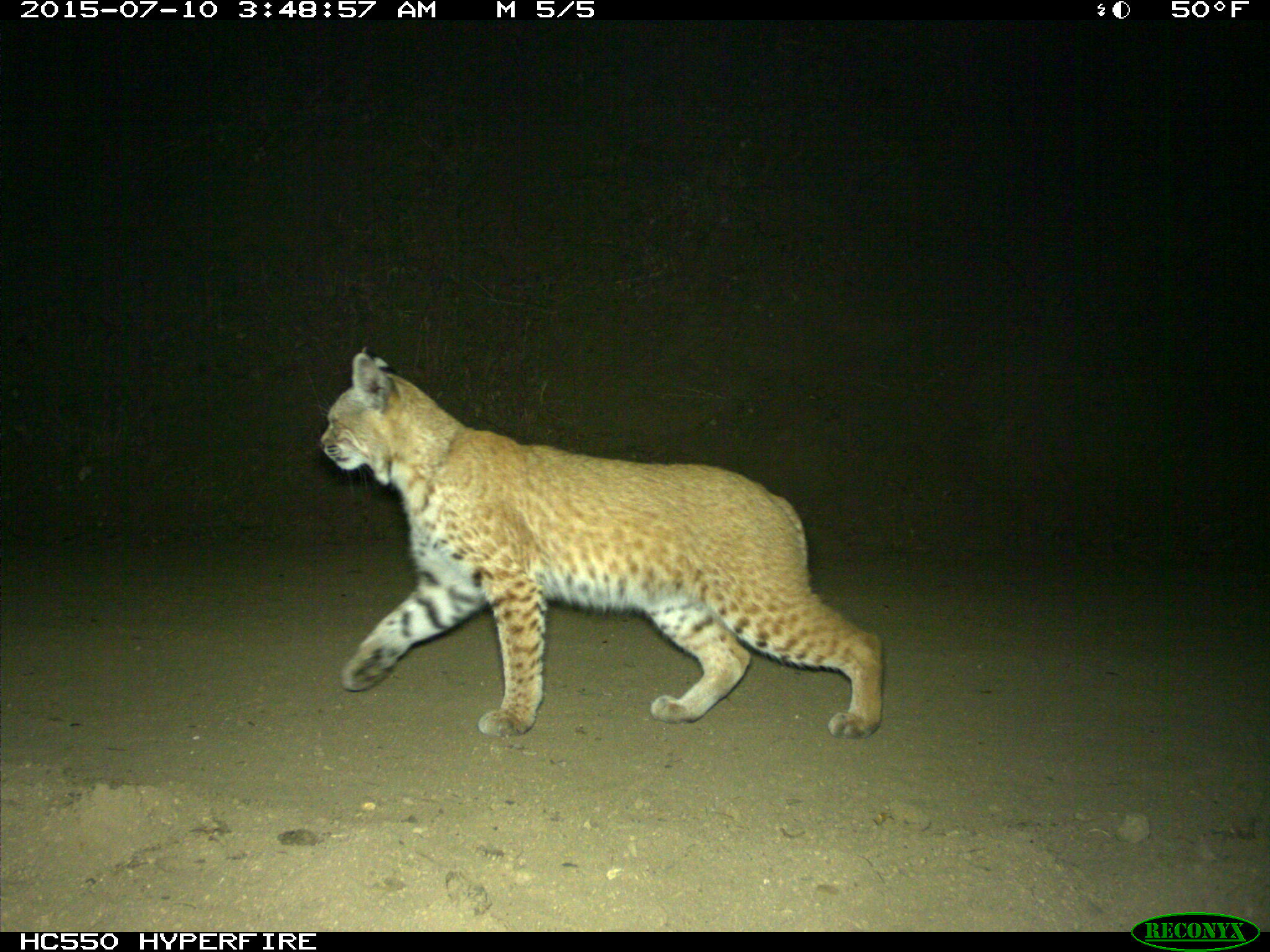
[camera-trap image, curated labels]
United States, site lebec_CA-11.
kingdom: Animalia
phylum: Chordata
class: Mammalia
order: Carnivora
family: Felidae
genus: Lynx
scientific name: Lynx rufus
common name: bobcat